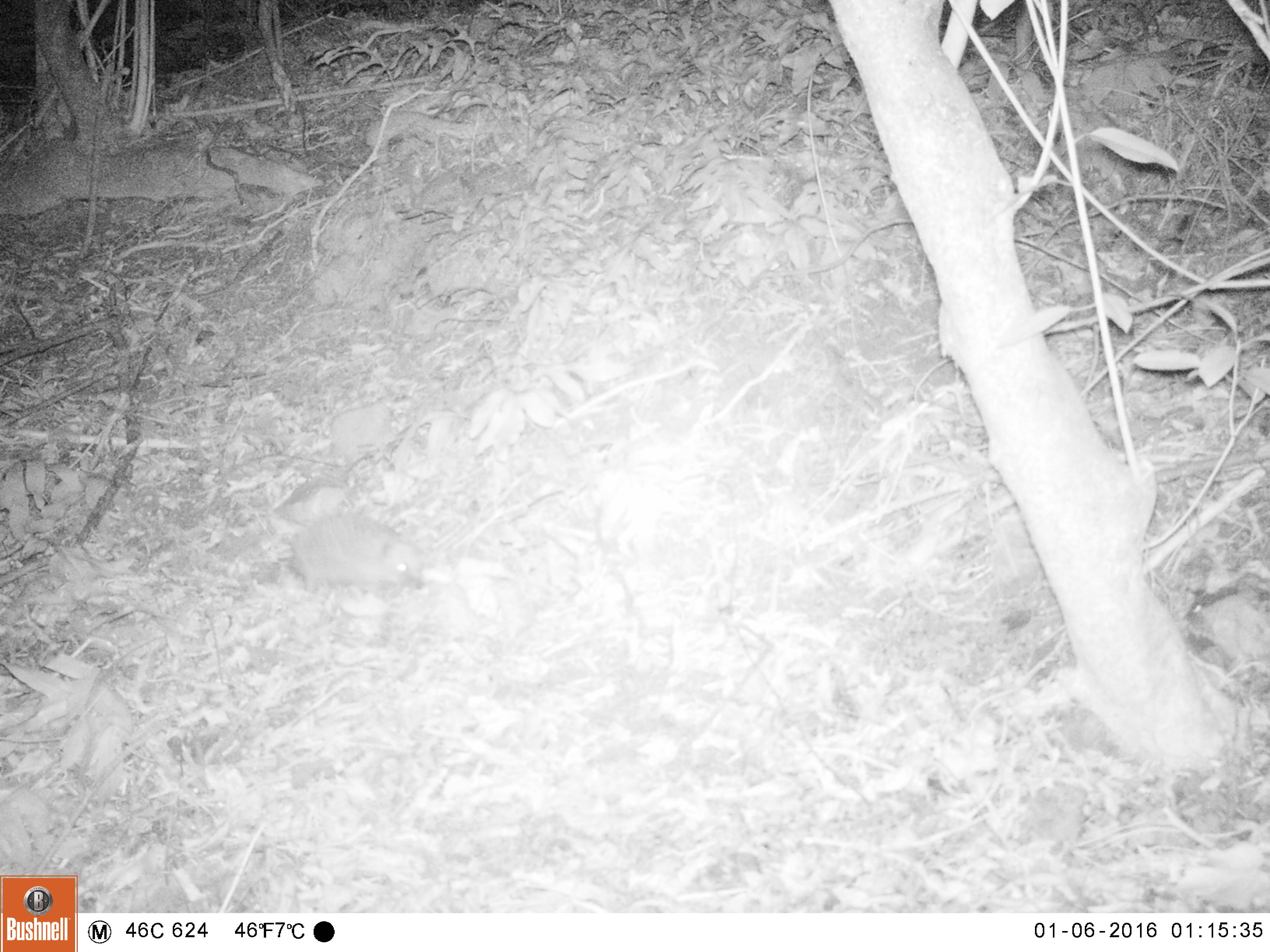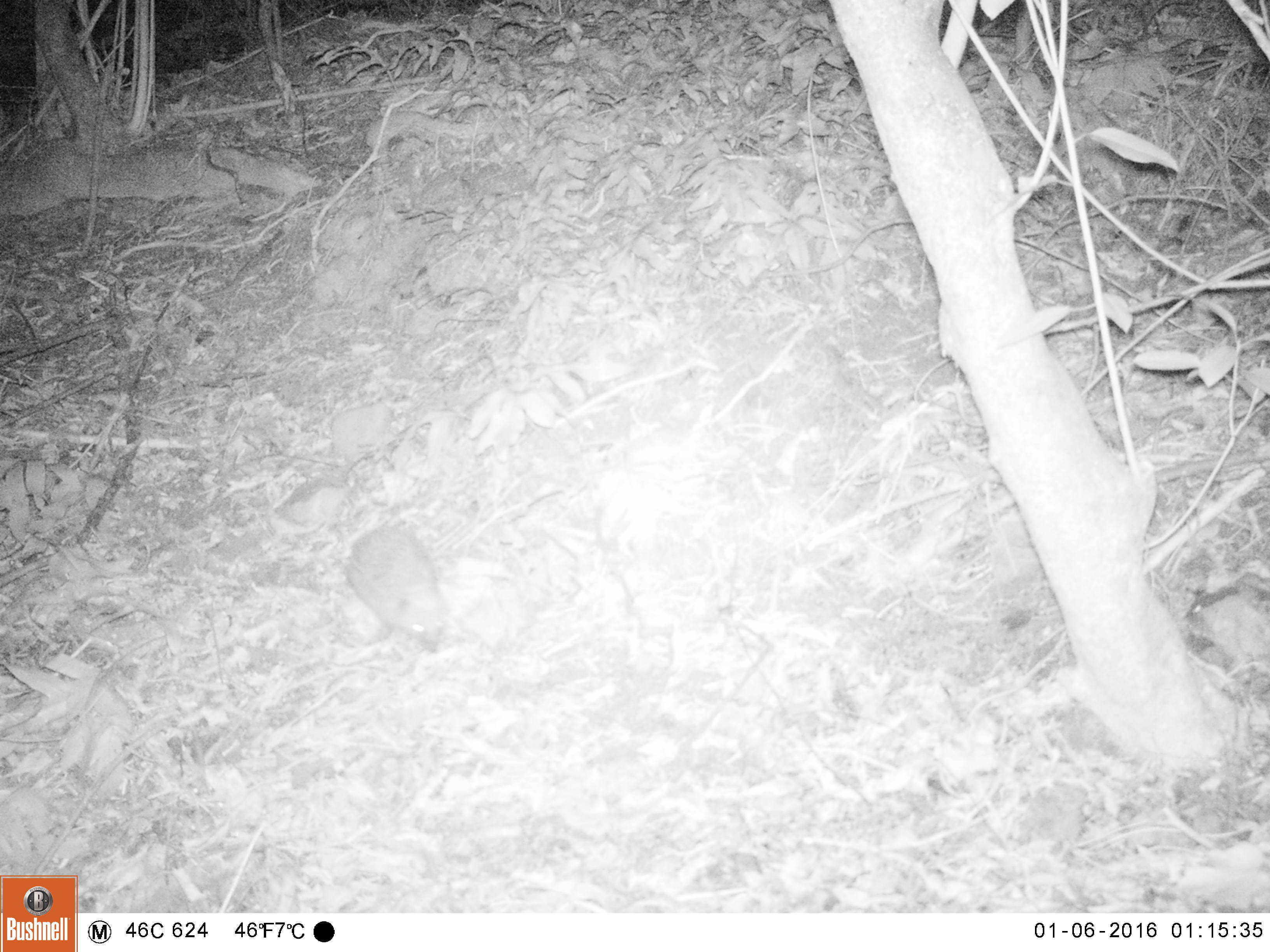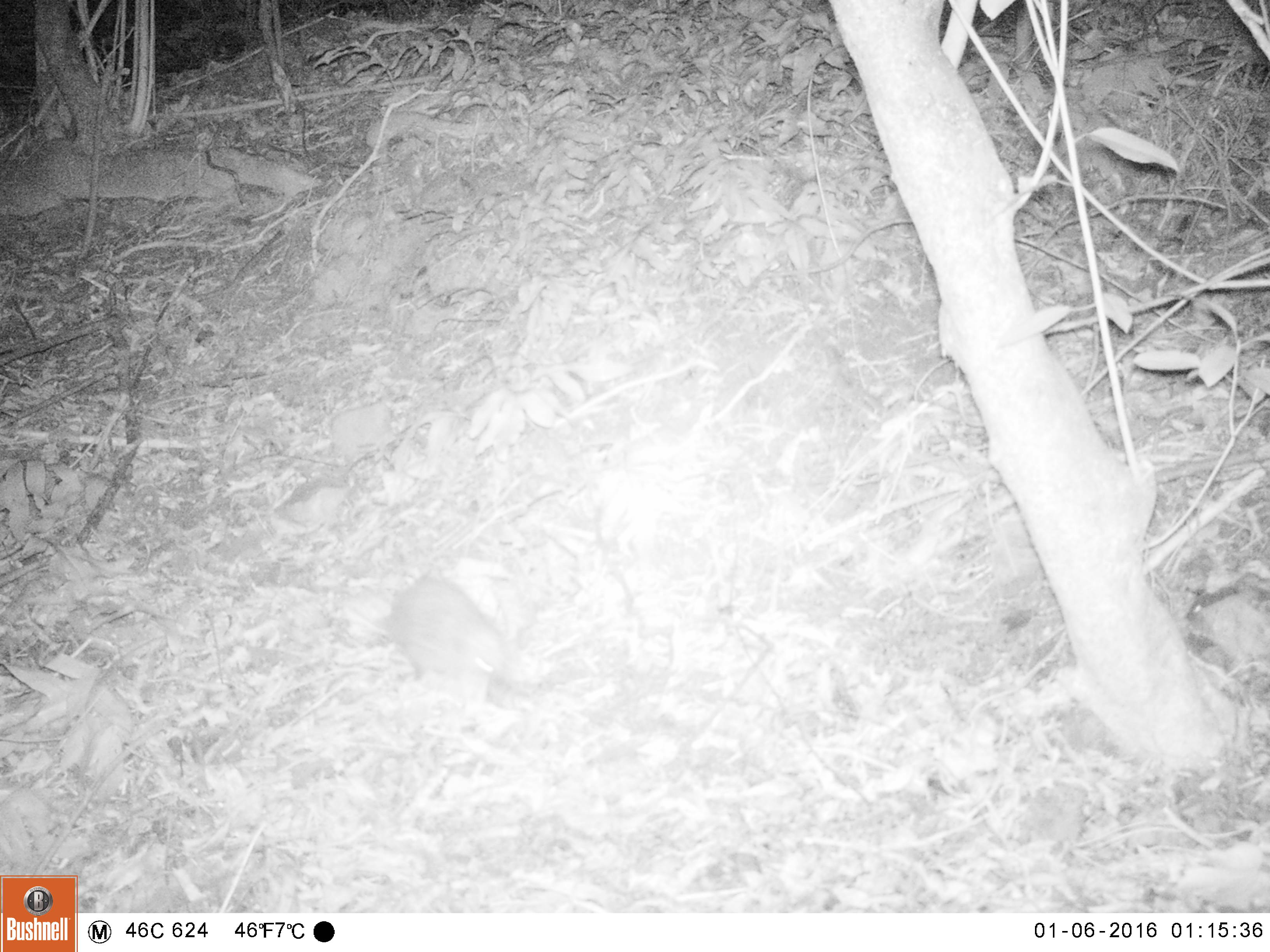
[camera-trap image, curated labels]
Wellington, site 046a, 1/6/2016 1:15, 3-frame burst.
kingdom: Animalia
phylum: Chordata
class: Mammalia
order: Eulipotyphla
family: Erinaceidae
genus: Erinaceus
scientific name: Erinaceus europaeus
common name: hedgehog